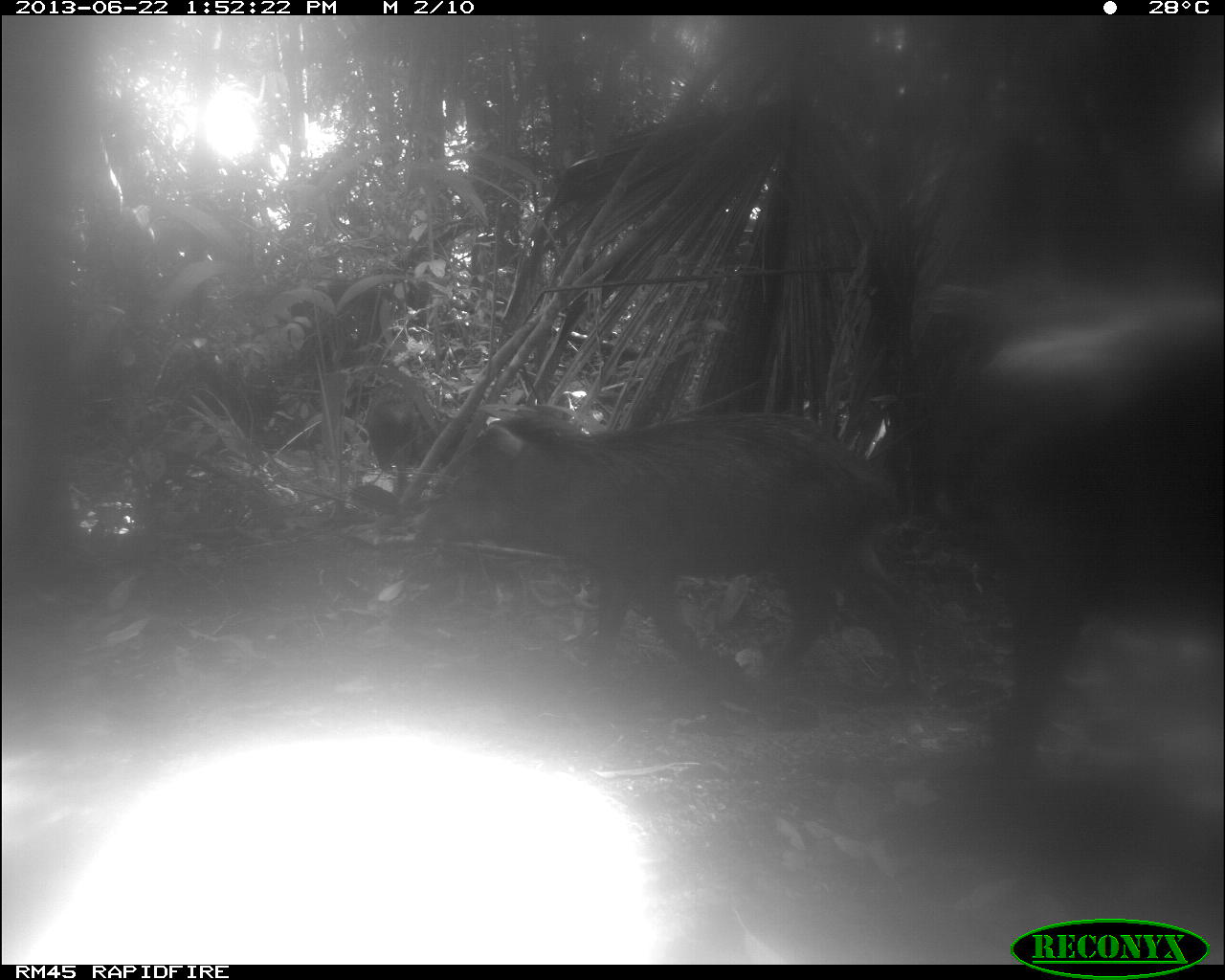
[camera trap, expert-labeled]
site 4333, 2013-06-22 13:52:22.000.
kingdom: Animalia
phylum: Chordata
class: Mammalia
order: Artiodactyla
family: Tayassuidae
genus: Tayassu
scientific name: Tayassu pecari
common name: white-lipped peccary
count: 3